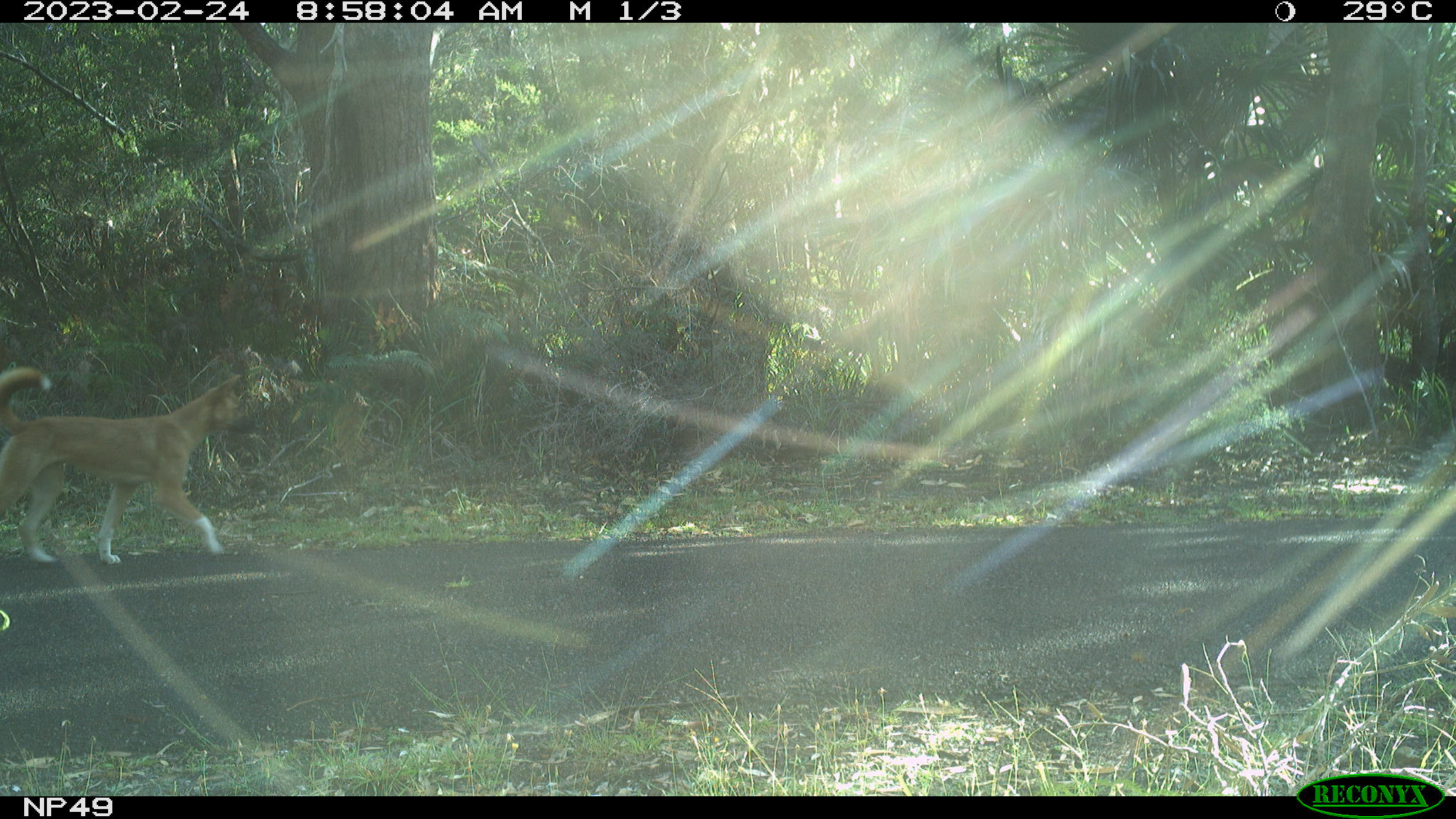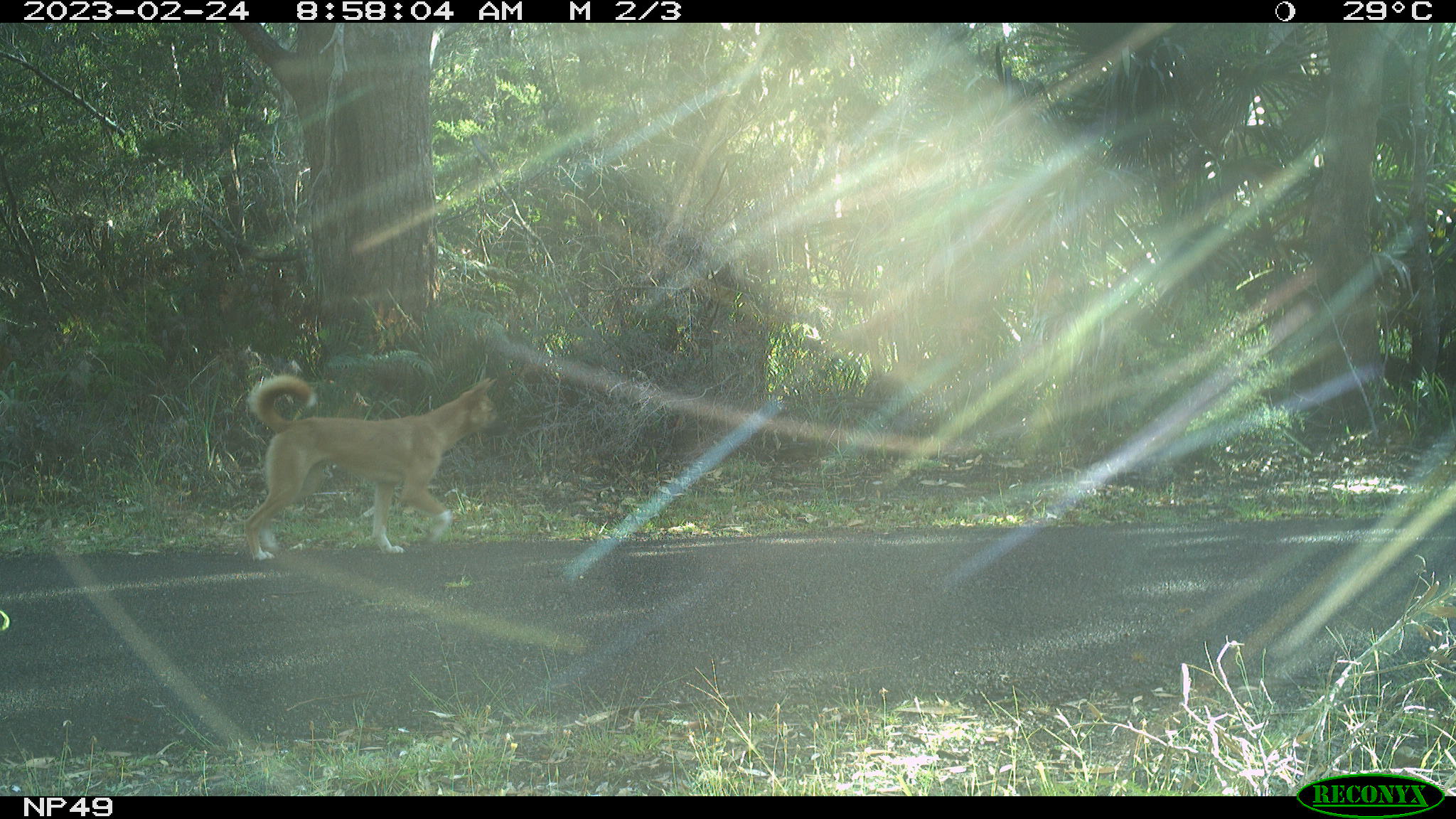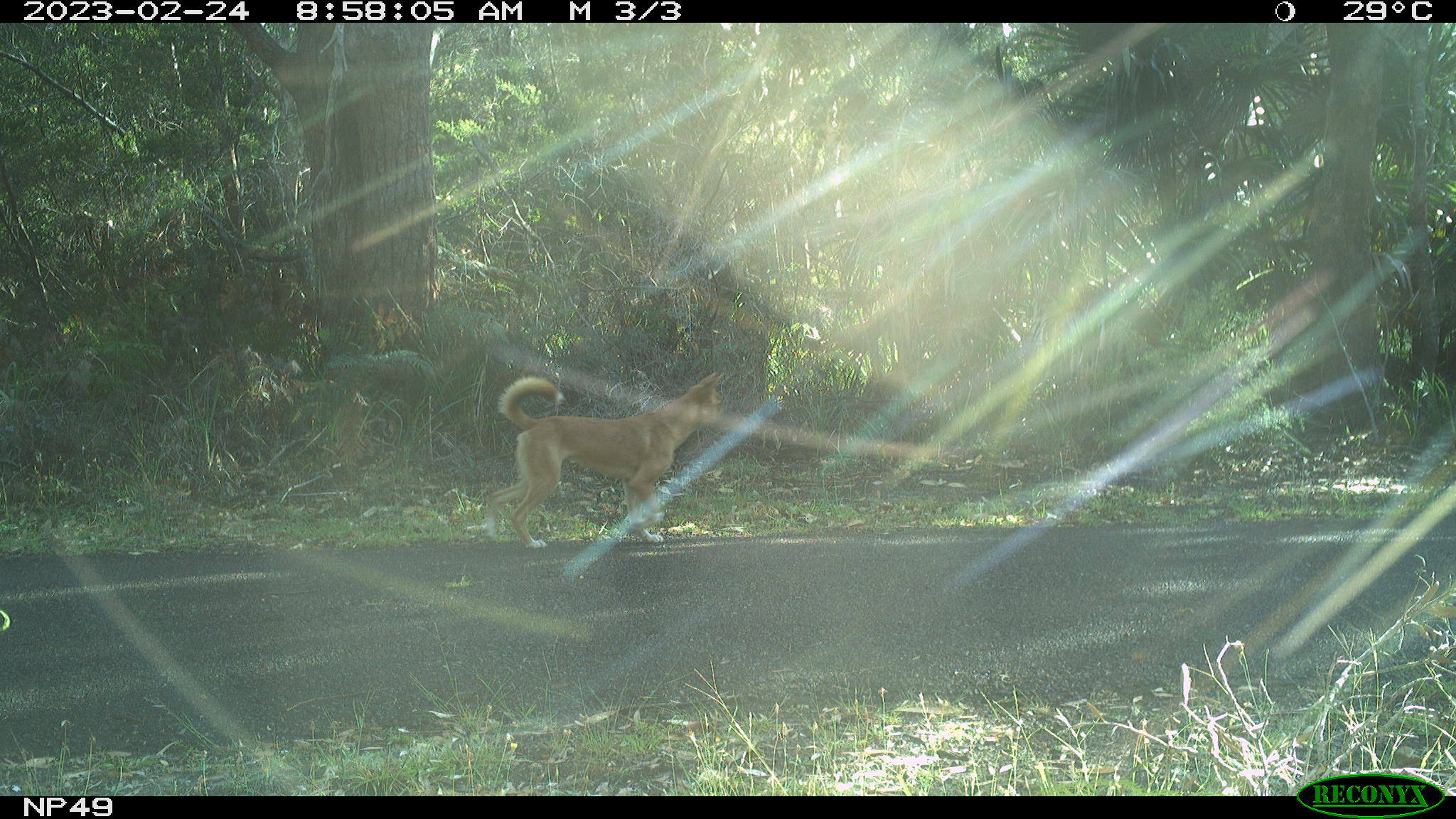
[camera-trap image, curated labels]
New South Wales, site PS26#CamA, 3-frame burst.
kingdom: Animalia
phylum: Chordata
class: Mammalia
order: Carnivora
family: Canidae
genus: Canis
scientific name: Canis familiaris dingo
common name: dingo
Dingo (Canis familiaris dingo).